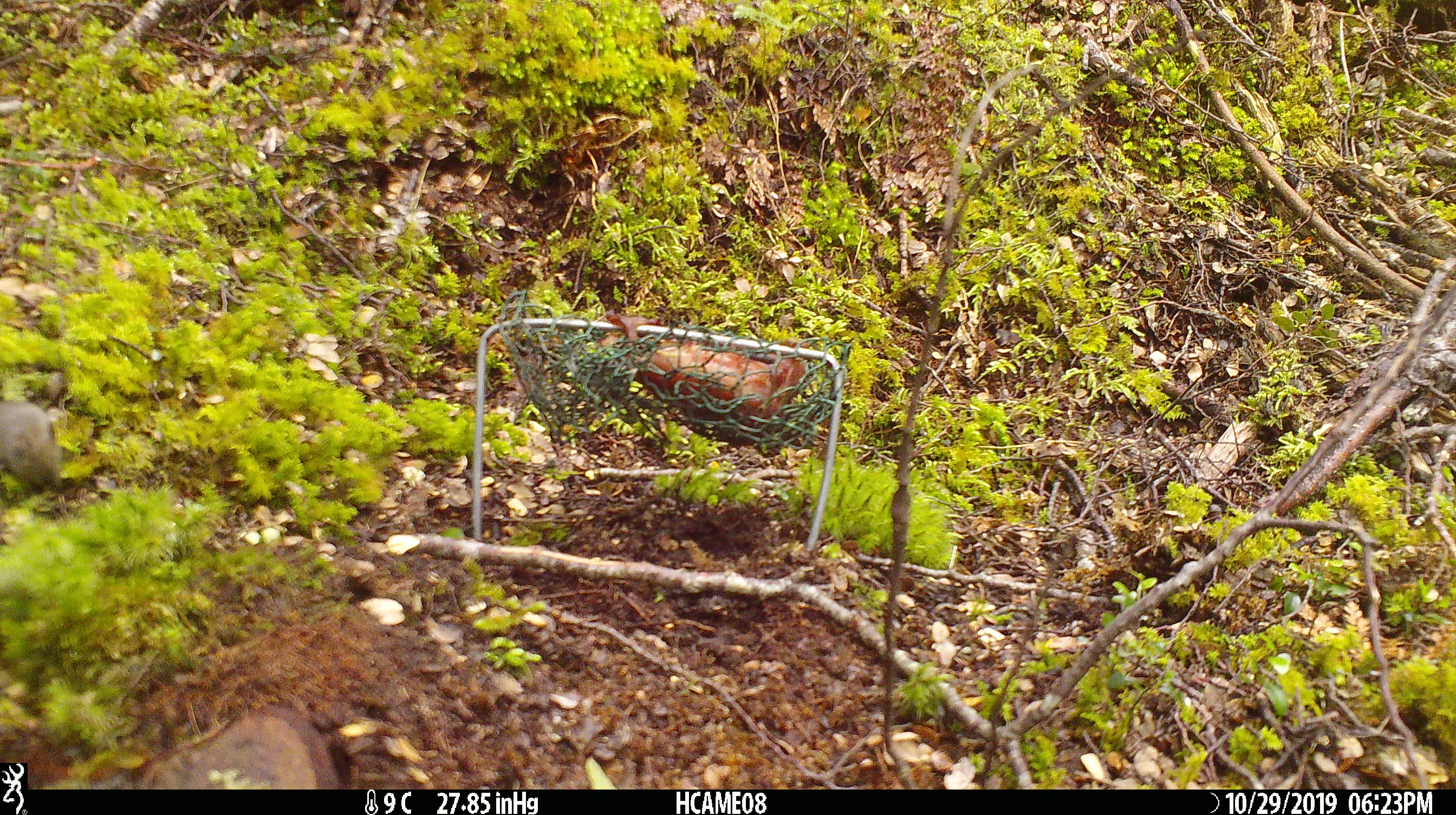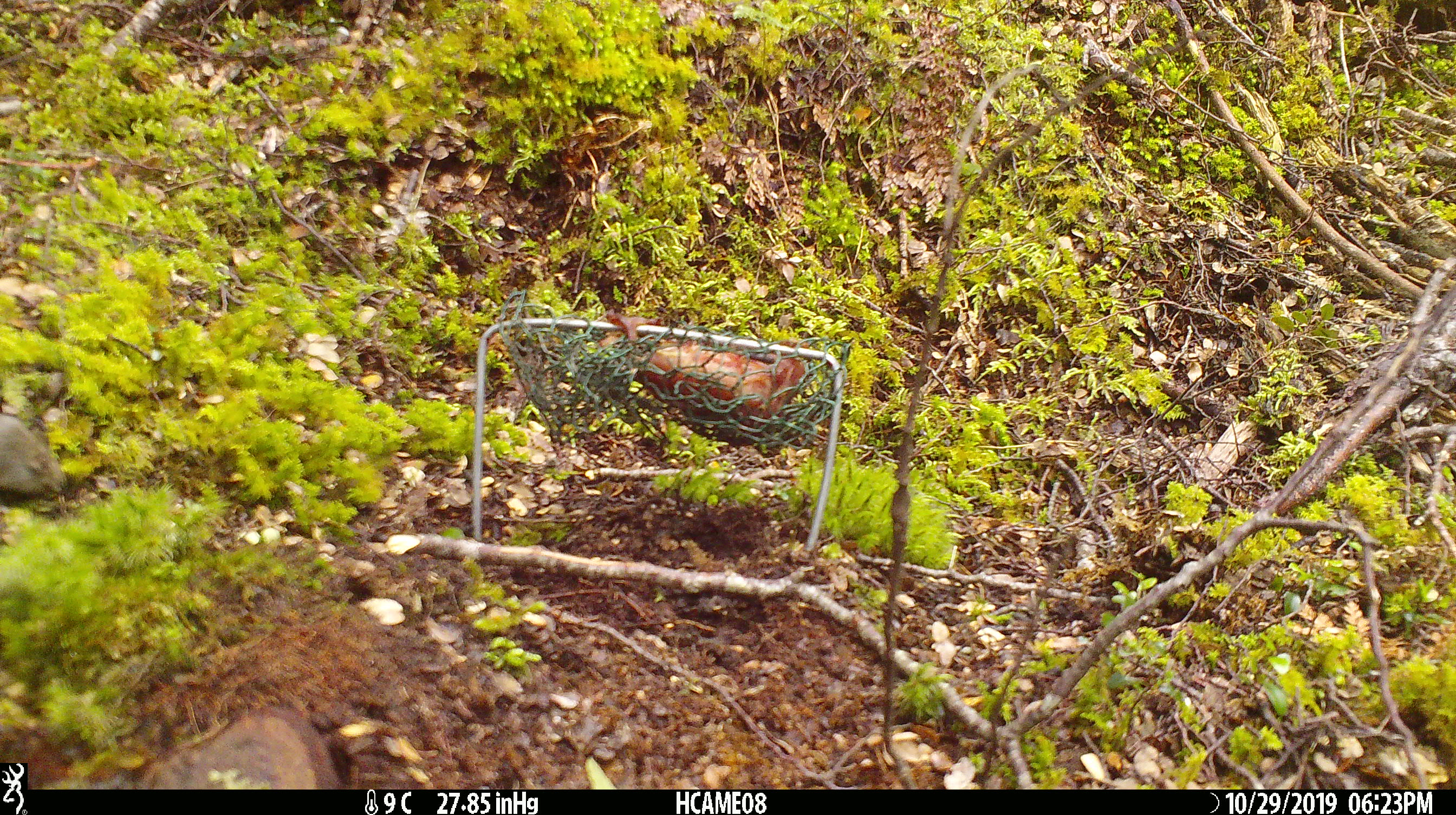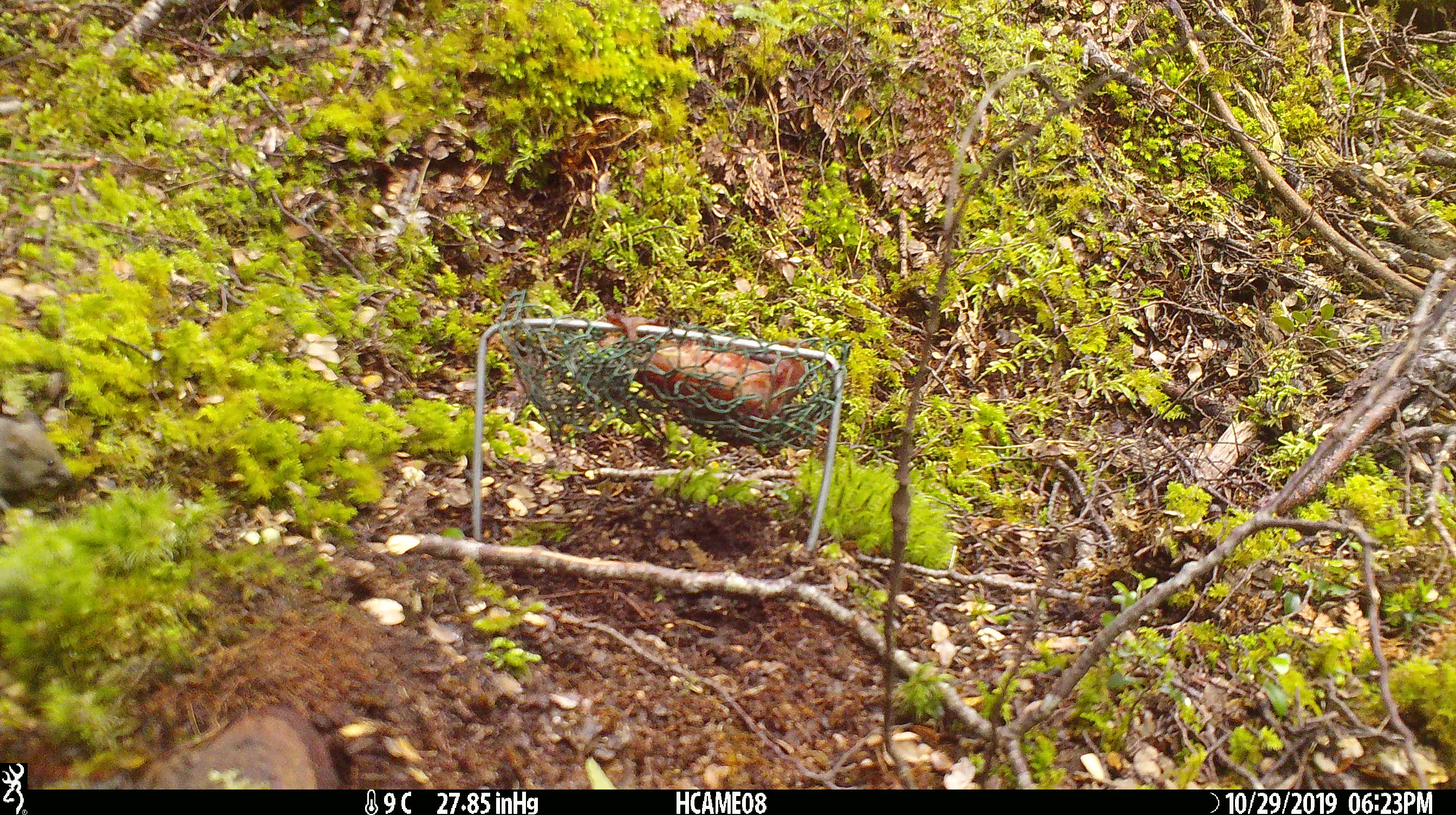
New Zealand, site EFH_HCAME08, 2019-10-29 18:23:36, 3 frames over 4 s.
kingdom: Animalia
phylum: Chordata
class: Mammalia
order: Rodentia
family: Muridae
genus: Mus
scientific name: Mus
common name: mouse